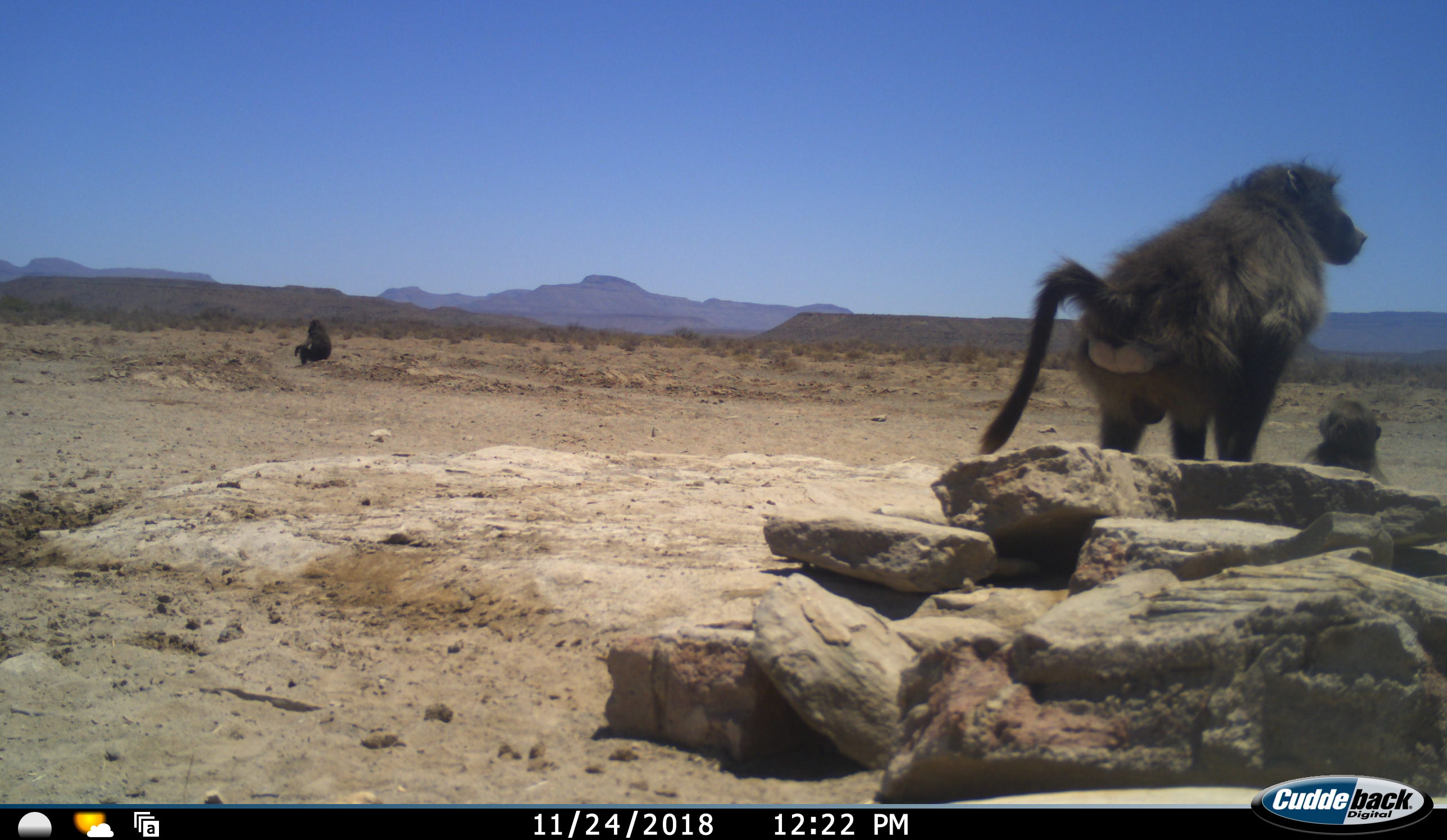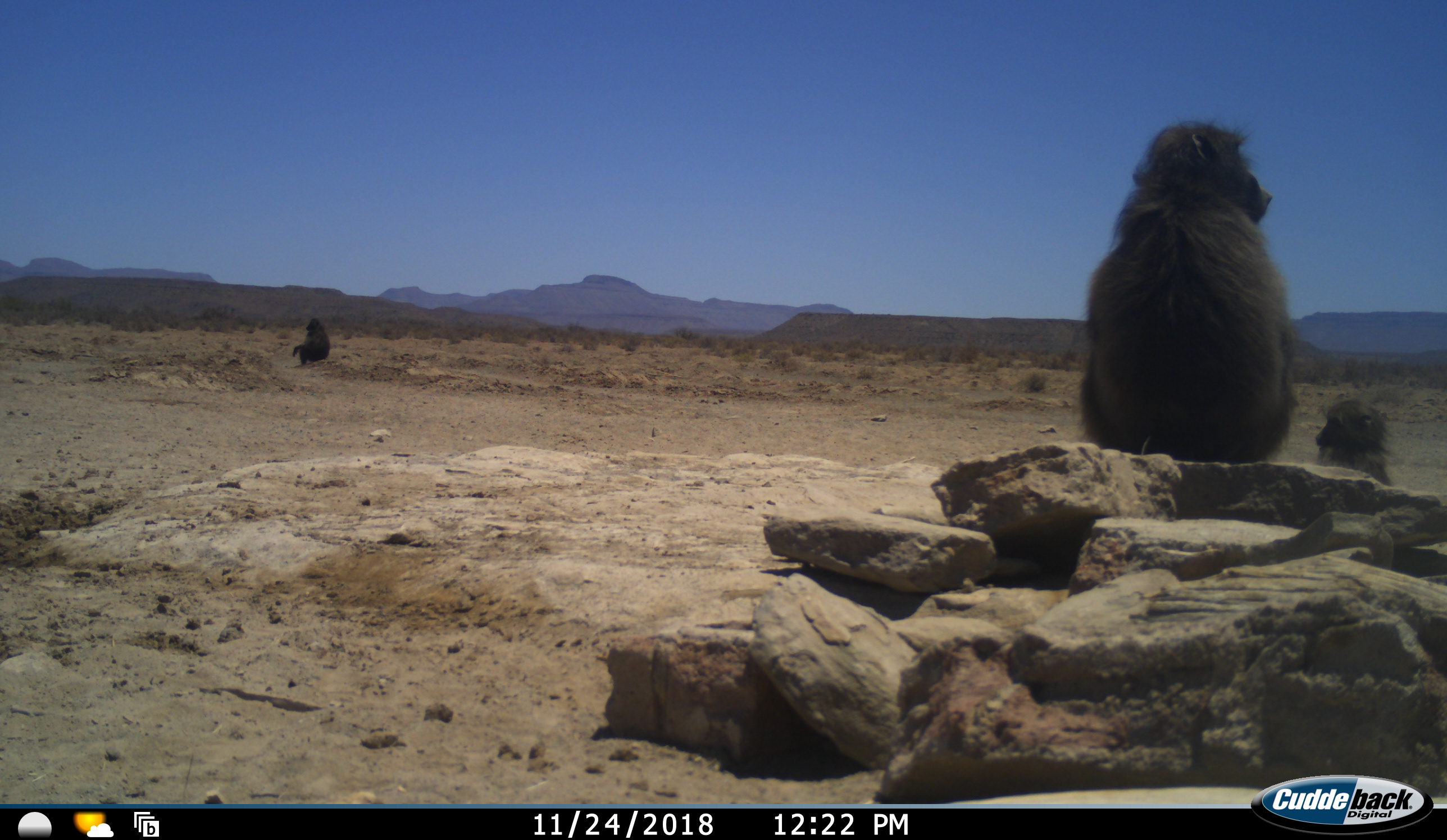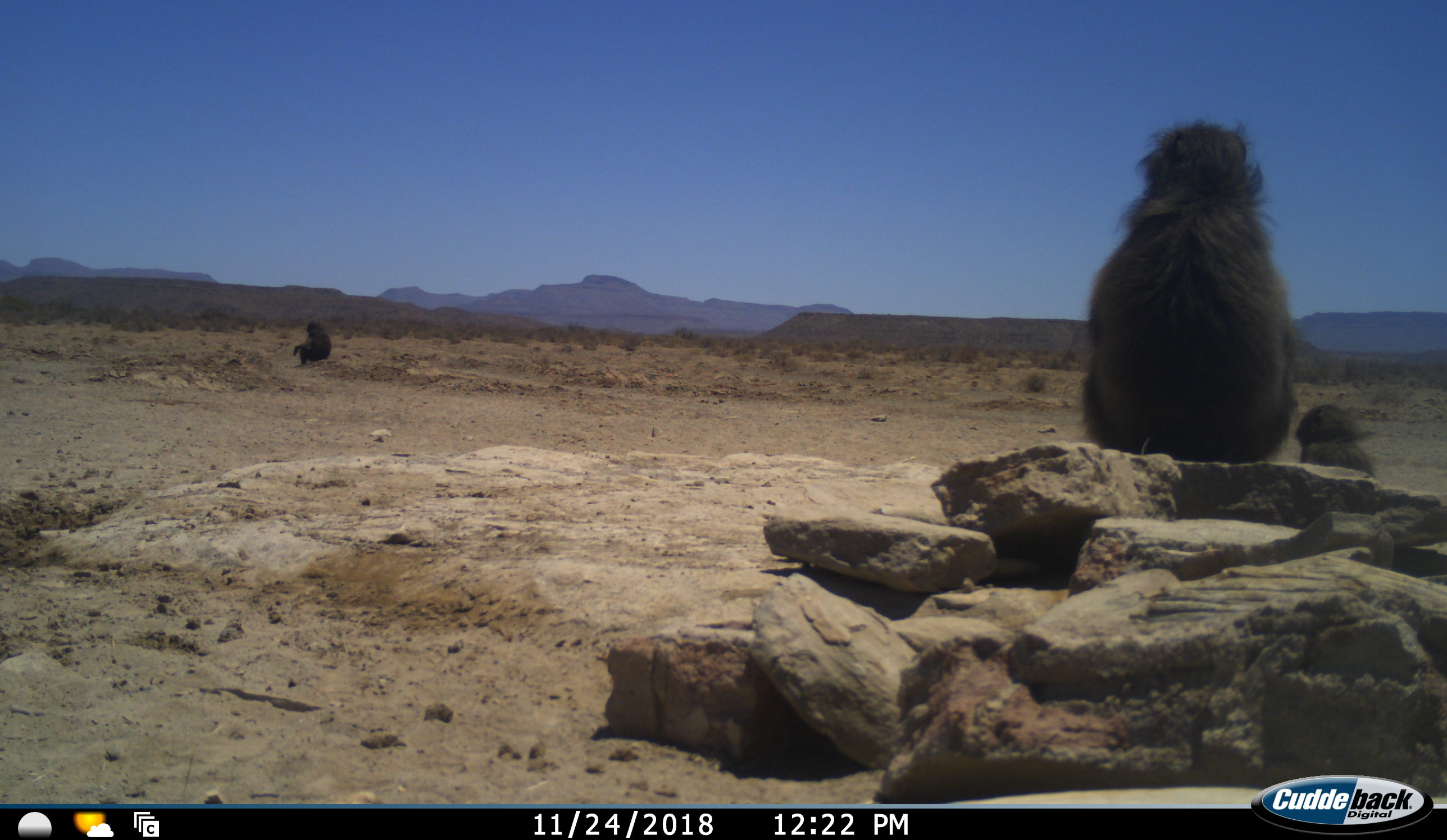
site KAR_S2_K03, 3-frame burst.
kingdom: Animalia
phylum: Chordata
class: Mammalia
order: Primates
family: Cercopithecidae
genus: Papio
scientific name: Papio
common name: baboon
Baboon (Papio), count 3. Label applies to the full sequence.